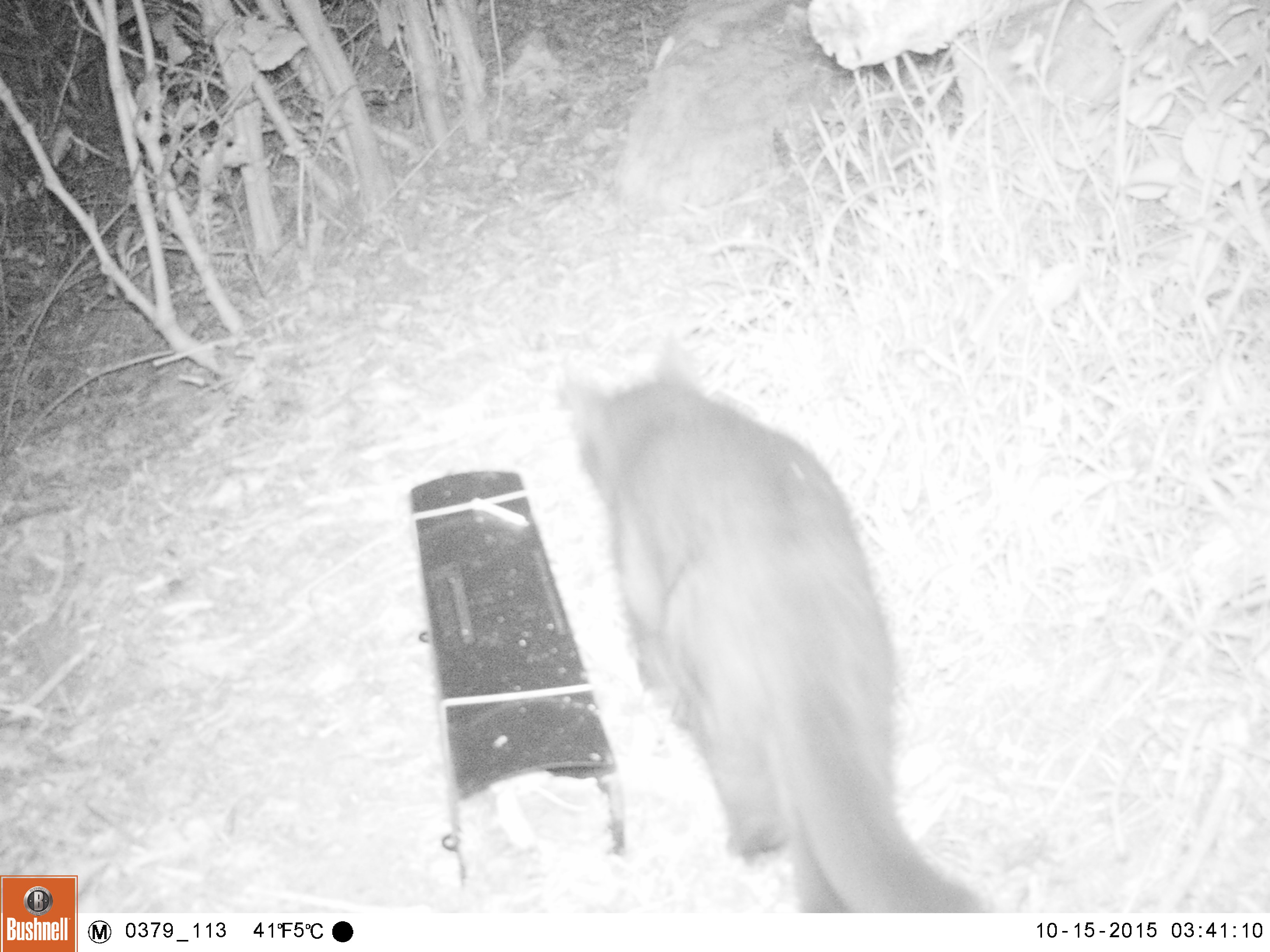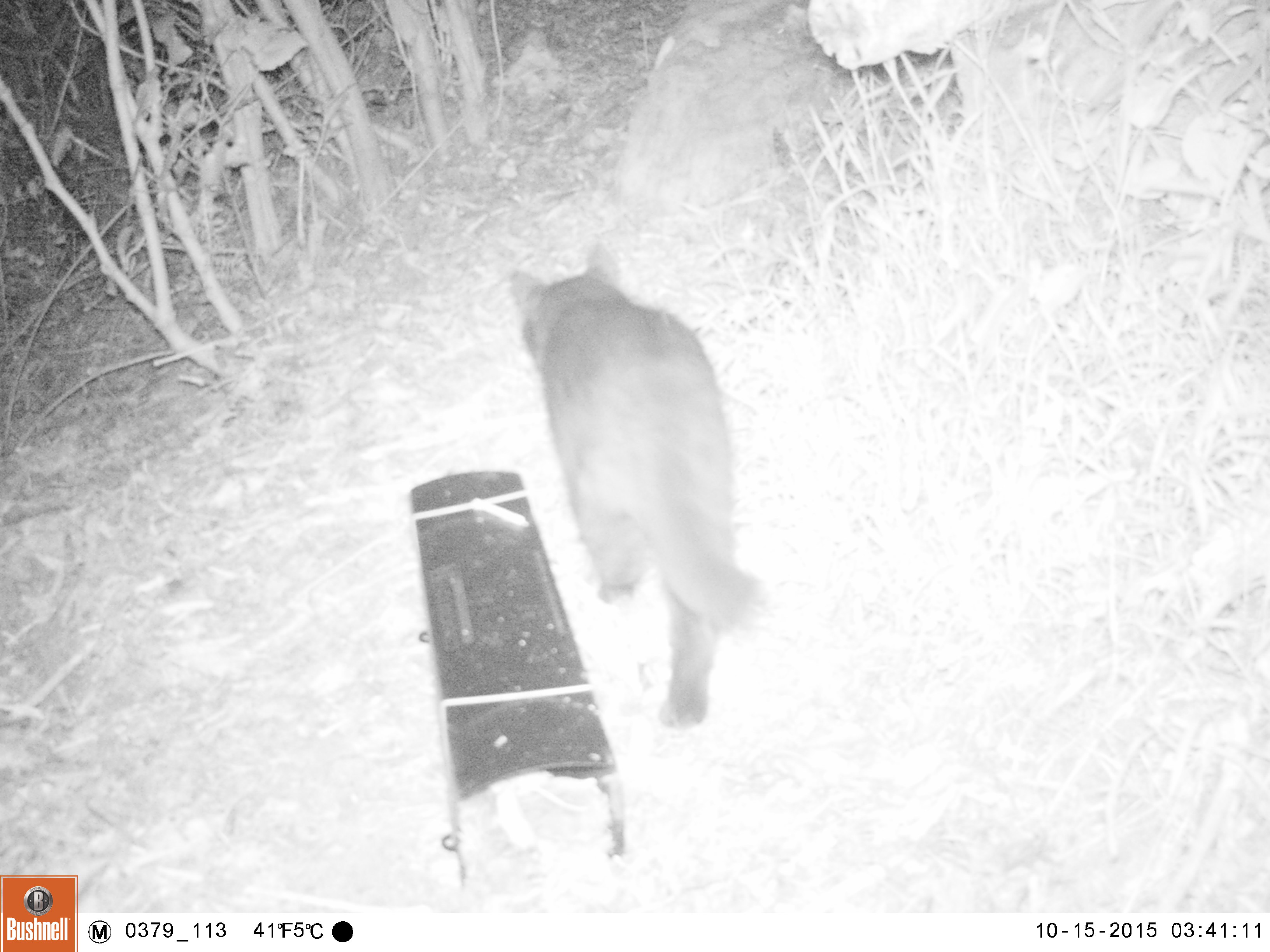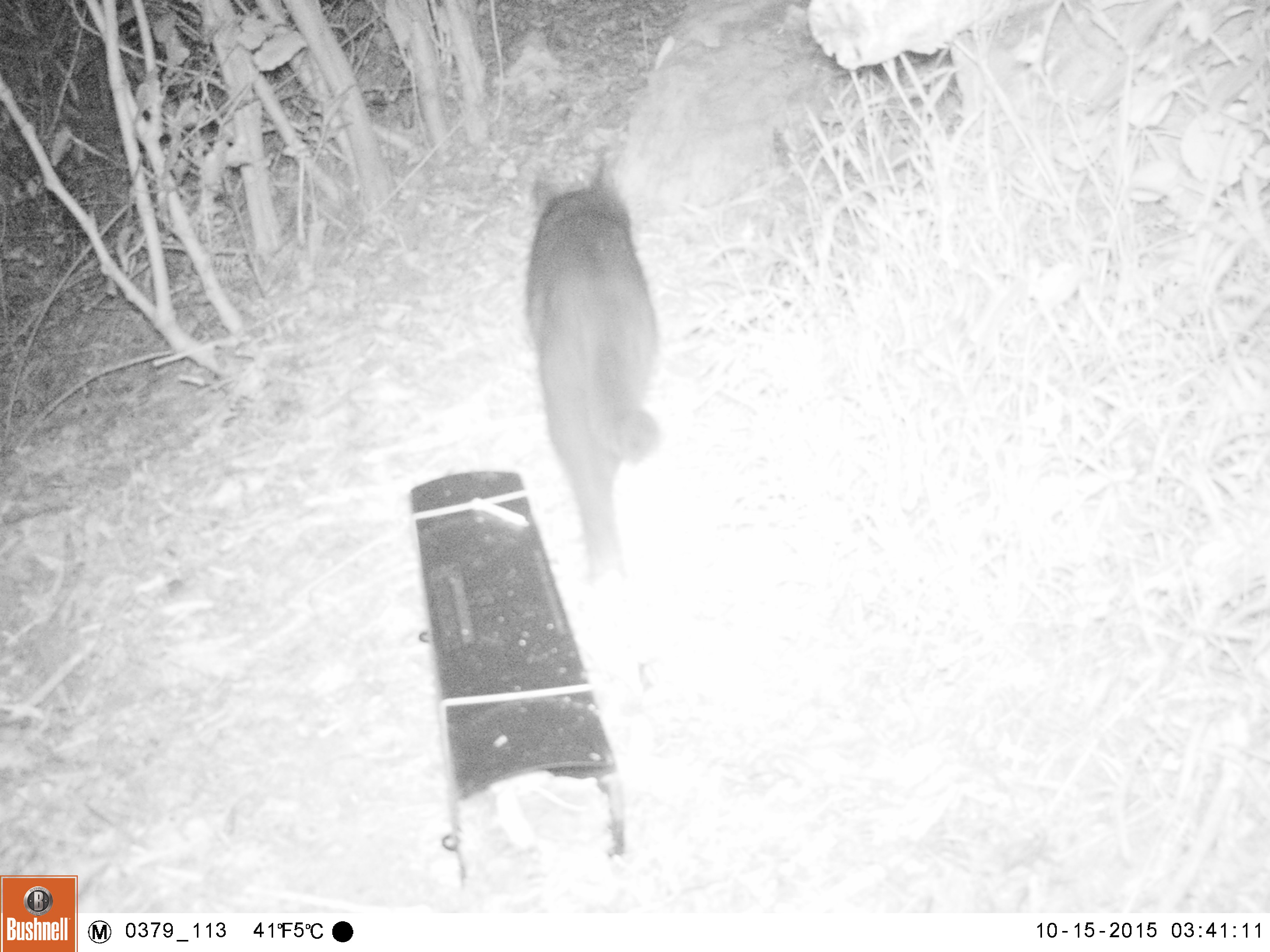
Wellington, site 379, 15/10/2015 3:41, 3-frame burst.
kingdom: Animalia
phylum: Chordata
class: Mammalia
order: Carnivora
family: Felidae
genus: Felis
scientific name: Felis catus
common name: cat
Cat (Felis catus).